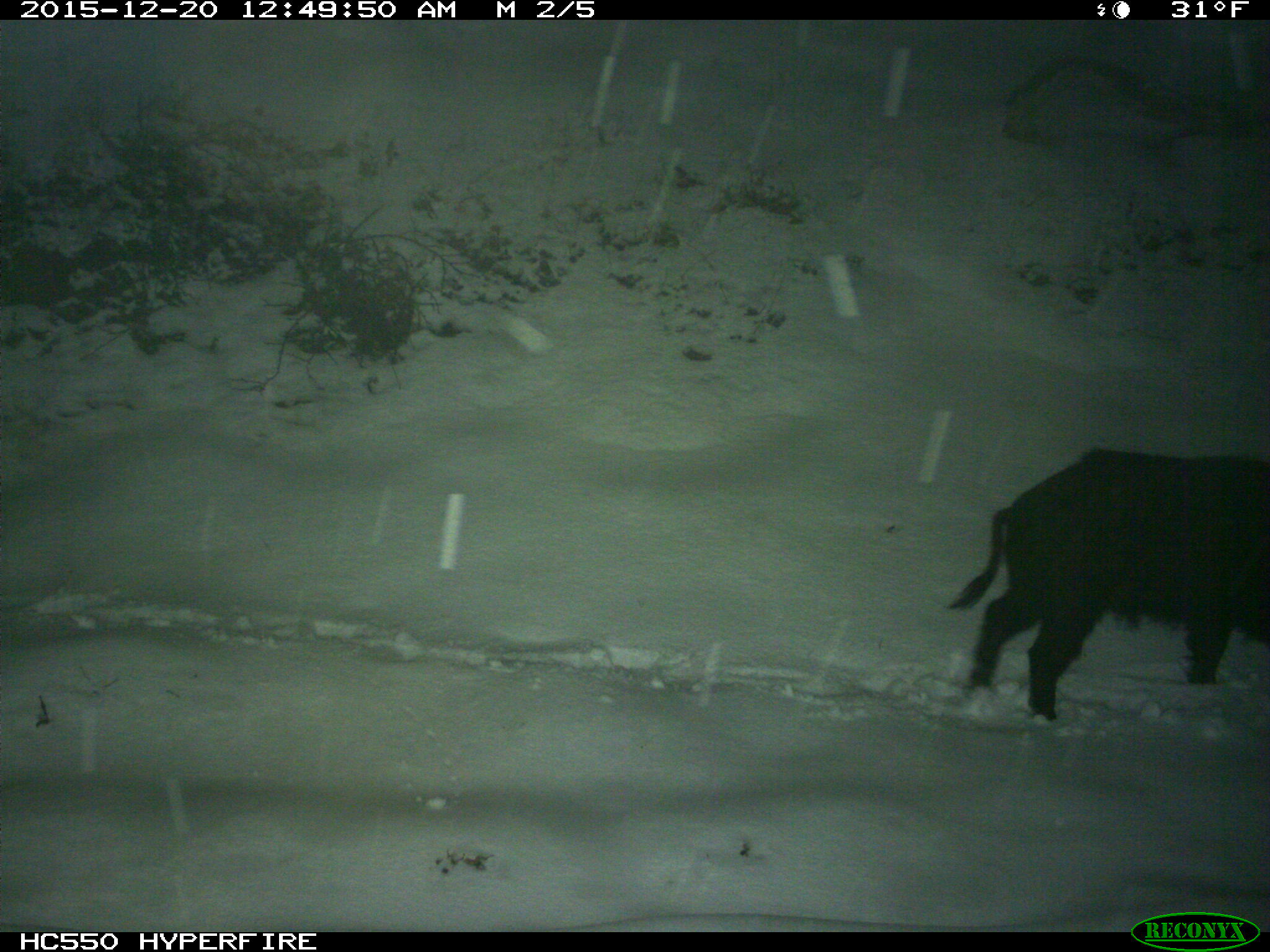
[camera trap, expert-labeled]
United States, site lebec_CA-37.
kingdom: Animalia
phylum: Chordata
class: Mammalia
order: Artiodactyla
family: Suidae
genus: Sus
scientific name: Sus scrofa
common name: wild boar